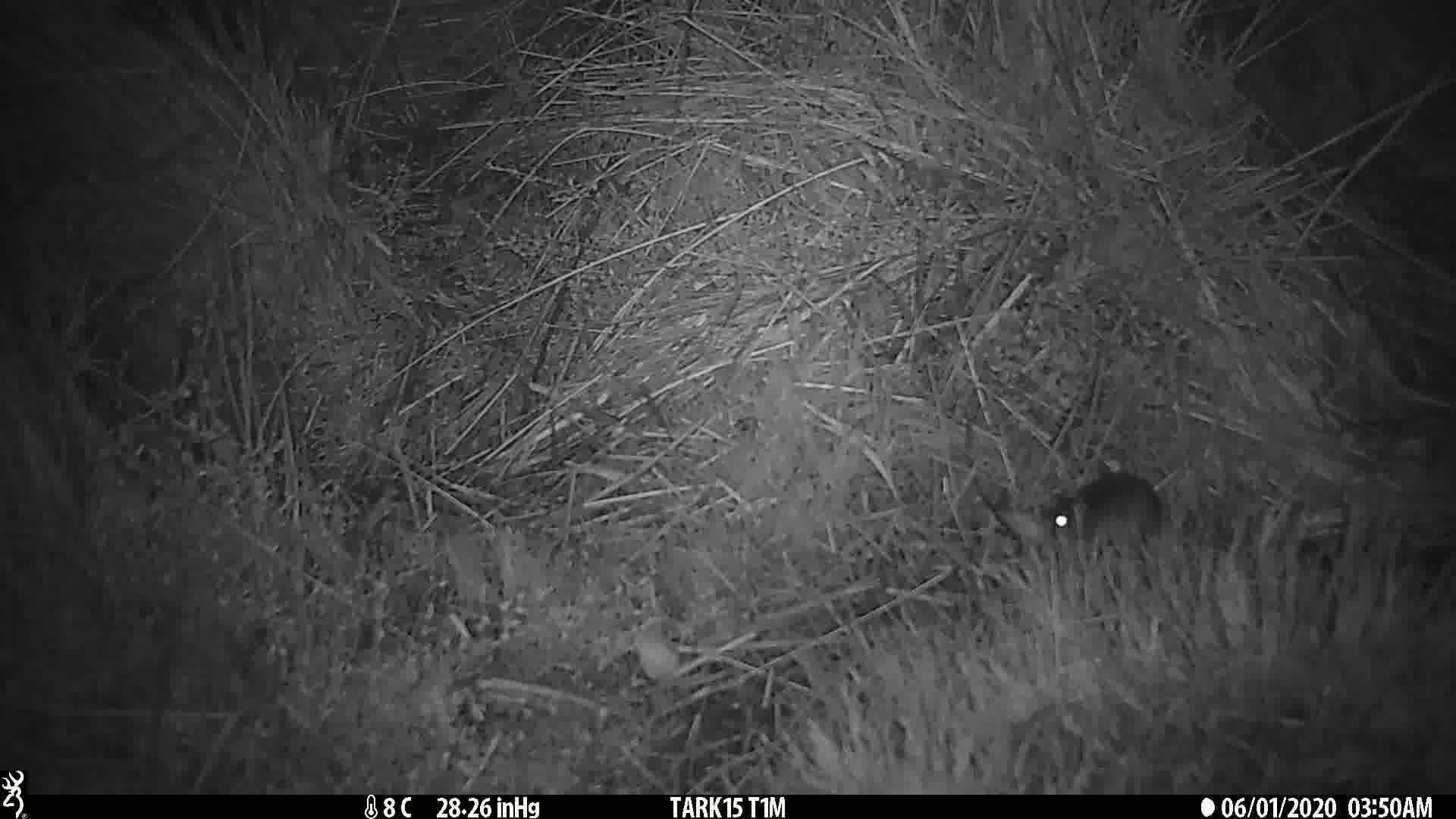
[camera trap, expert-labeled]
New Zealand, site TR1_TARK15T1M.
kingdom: Animalia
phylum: Chordata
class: Mammalia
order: Rodentia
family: Muridae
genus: Mus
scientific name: Mus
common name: mouse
Mouse (Mus).